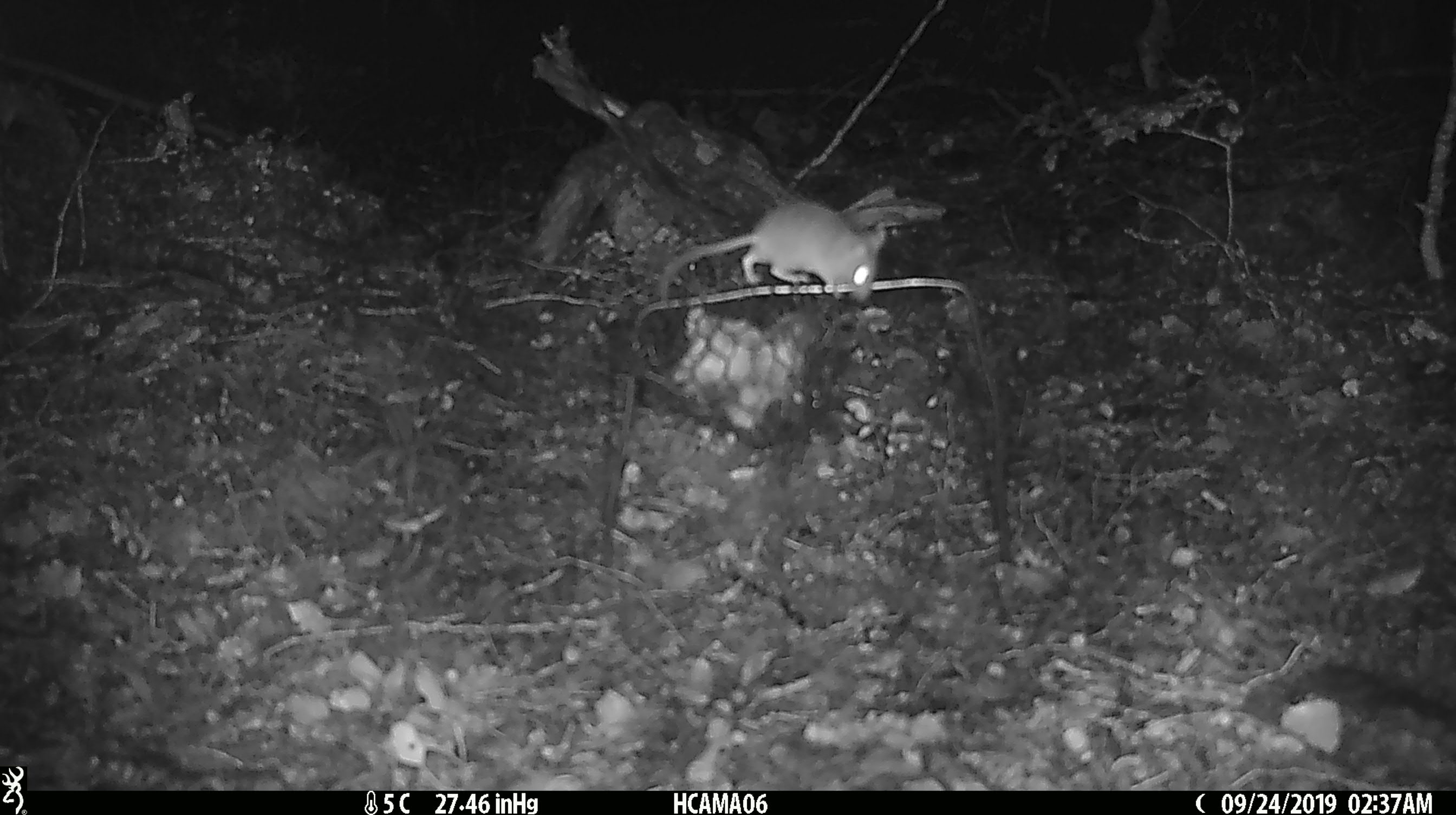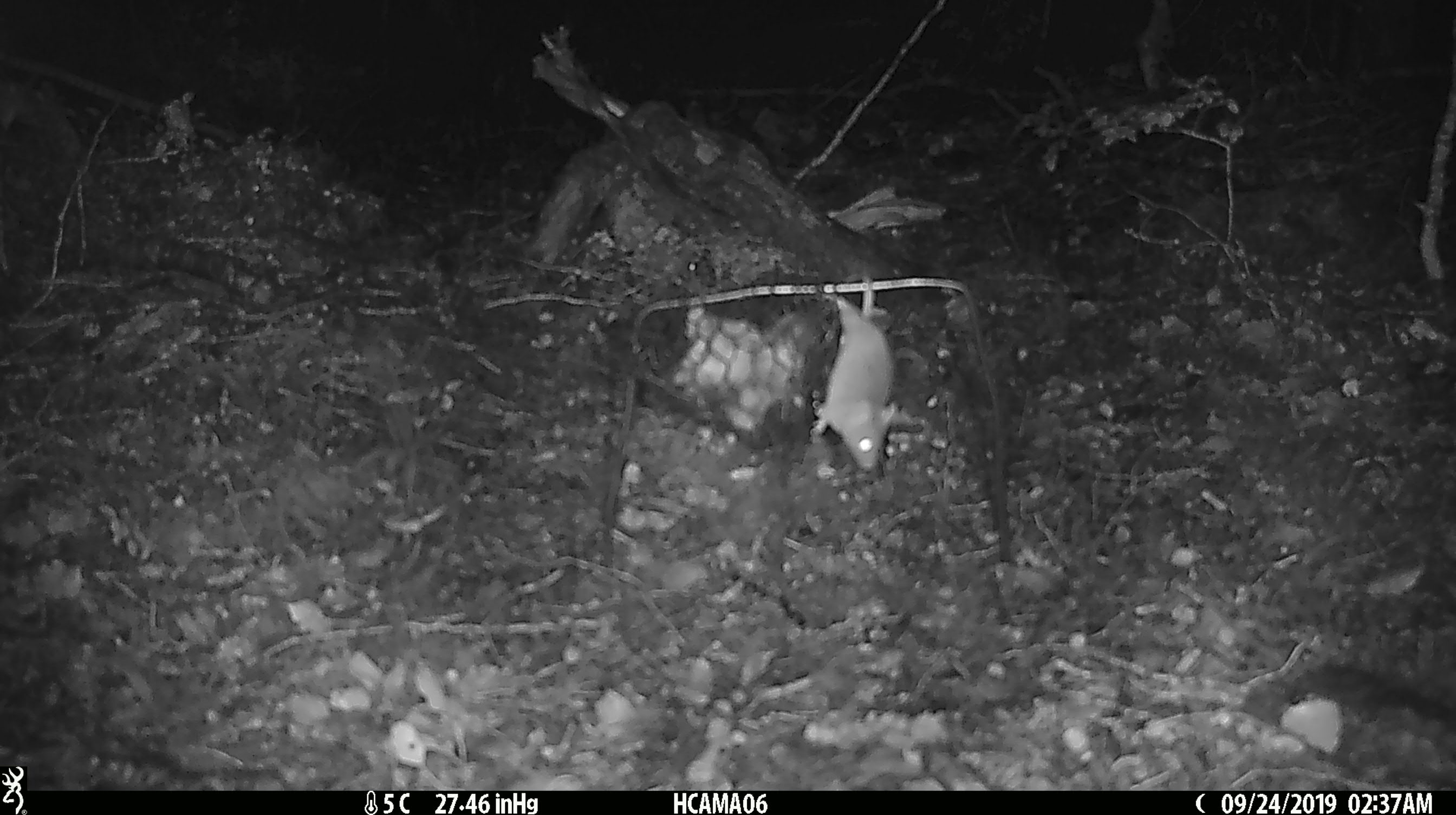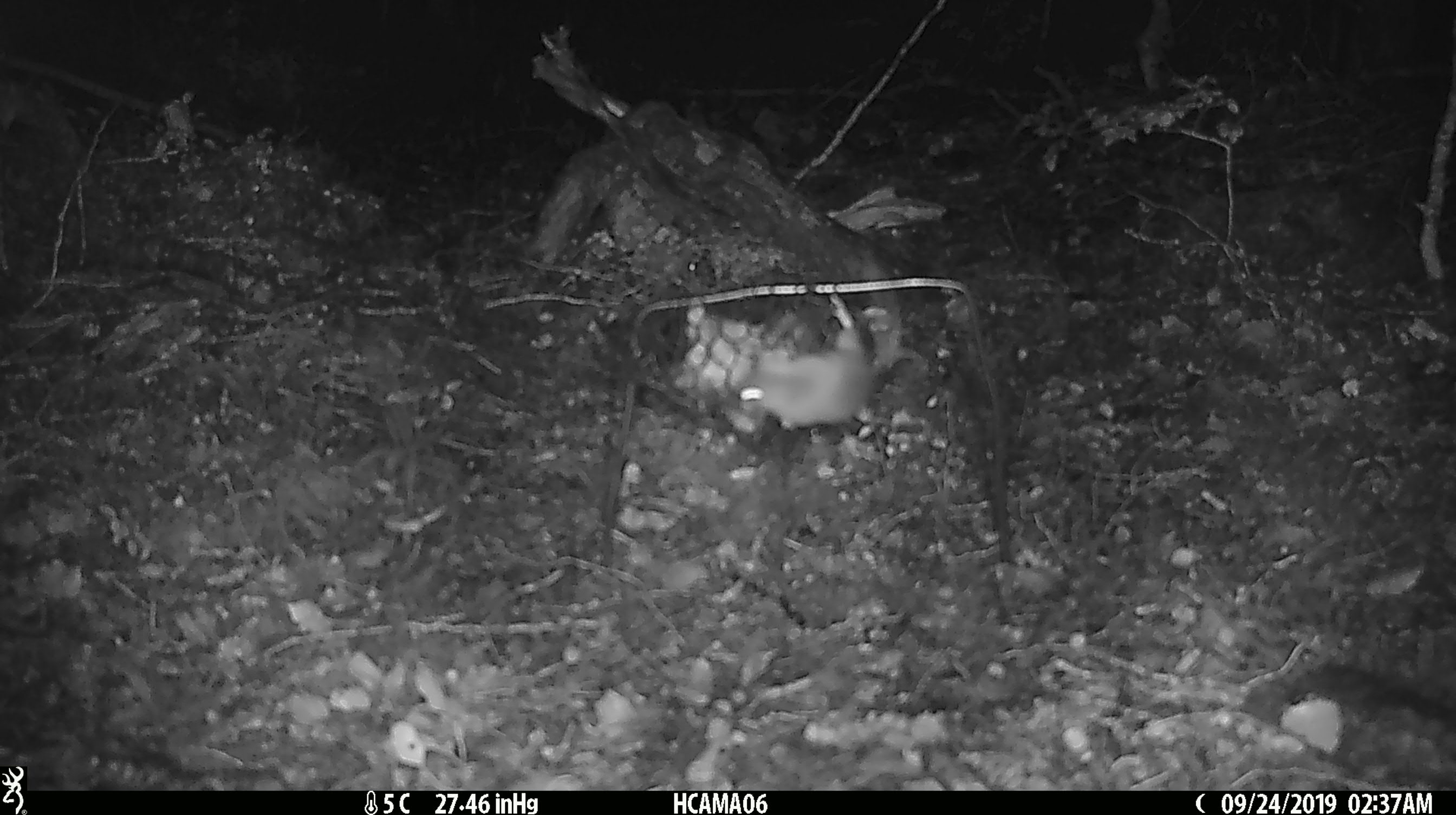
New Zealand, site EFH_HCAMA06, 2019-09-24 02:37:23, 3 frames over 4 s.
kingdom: Animalia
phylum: Chordata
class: Mammalia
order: Rodentia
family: Muridae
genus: Mus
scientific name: Mus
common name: mouse